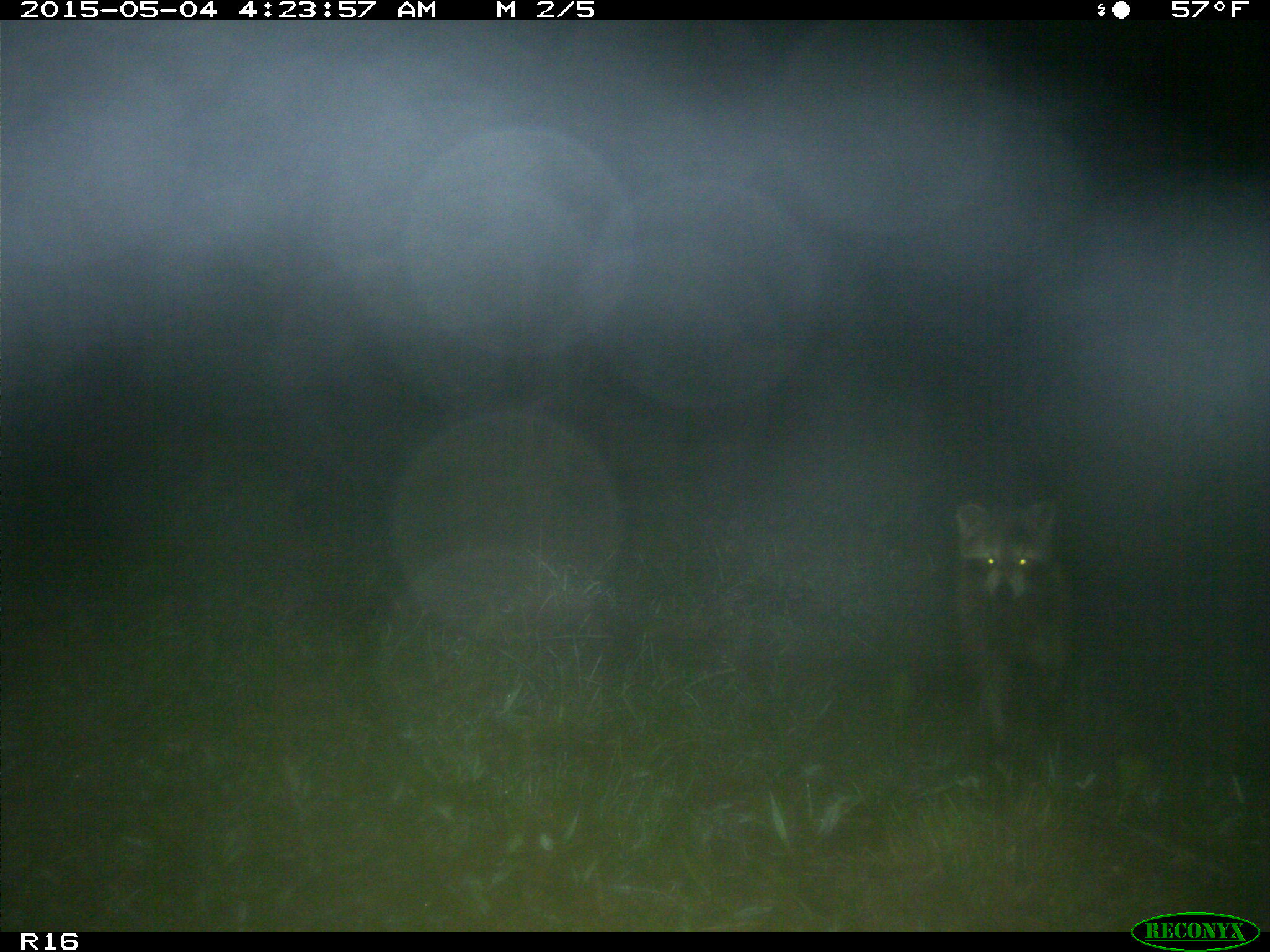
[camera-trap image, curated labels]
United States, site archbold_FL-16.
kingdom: Animalia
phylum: Chordata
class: Mammalia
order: Carnivora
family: Procyonidae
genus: Procyon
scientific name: Procyon lotor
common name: common raccoon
Procyon lotor (common raccoon).